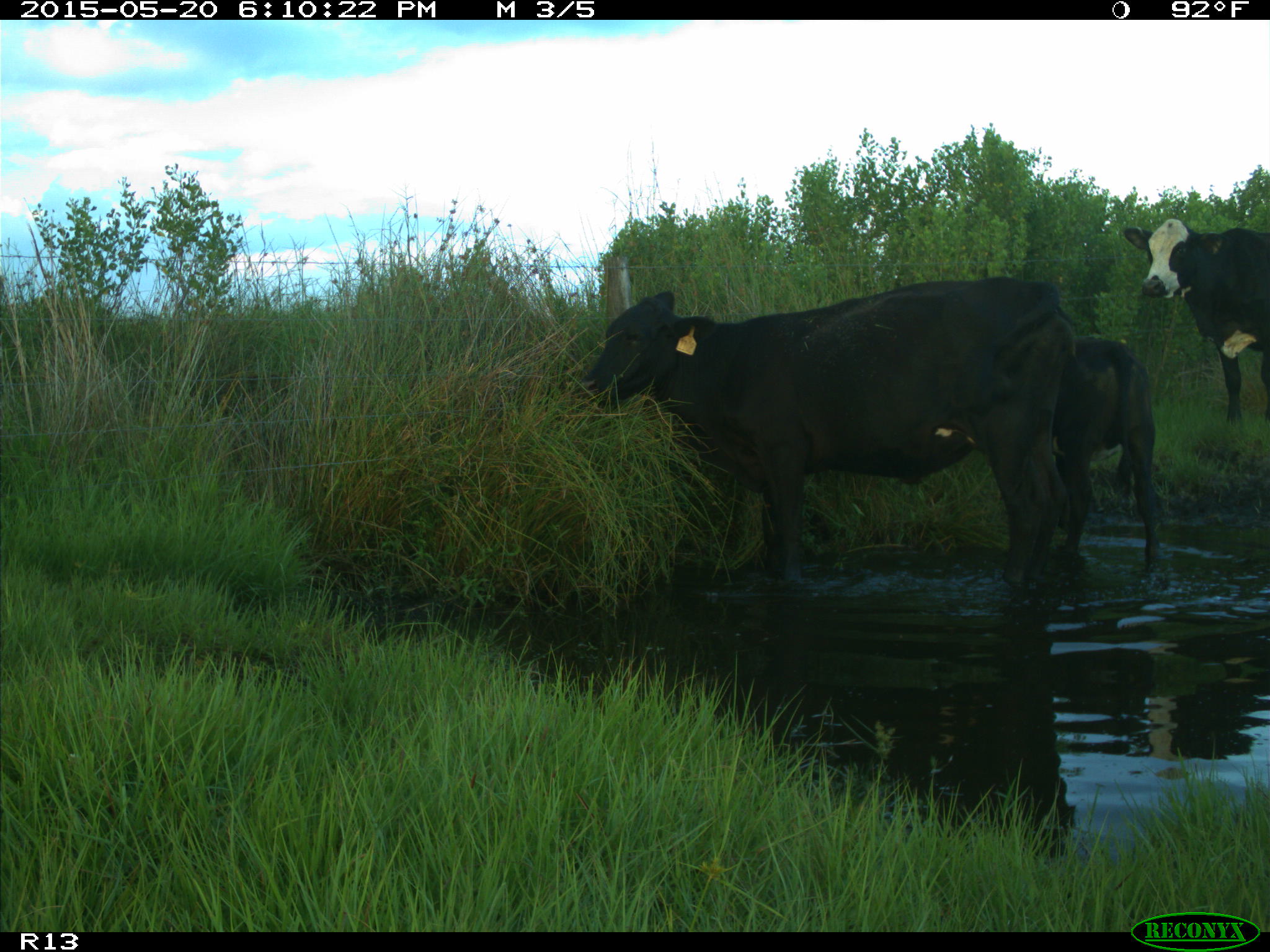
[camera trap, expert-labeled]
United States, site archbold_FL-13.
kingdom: Animalia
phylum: Chordata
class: Mammalia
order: Artiodactyla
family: Bovidae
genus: Bos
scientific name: Bos taurus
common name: domestic cow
Bos taurus (domestic cow).